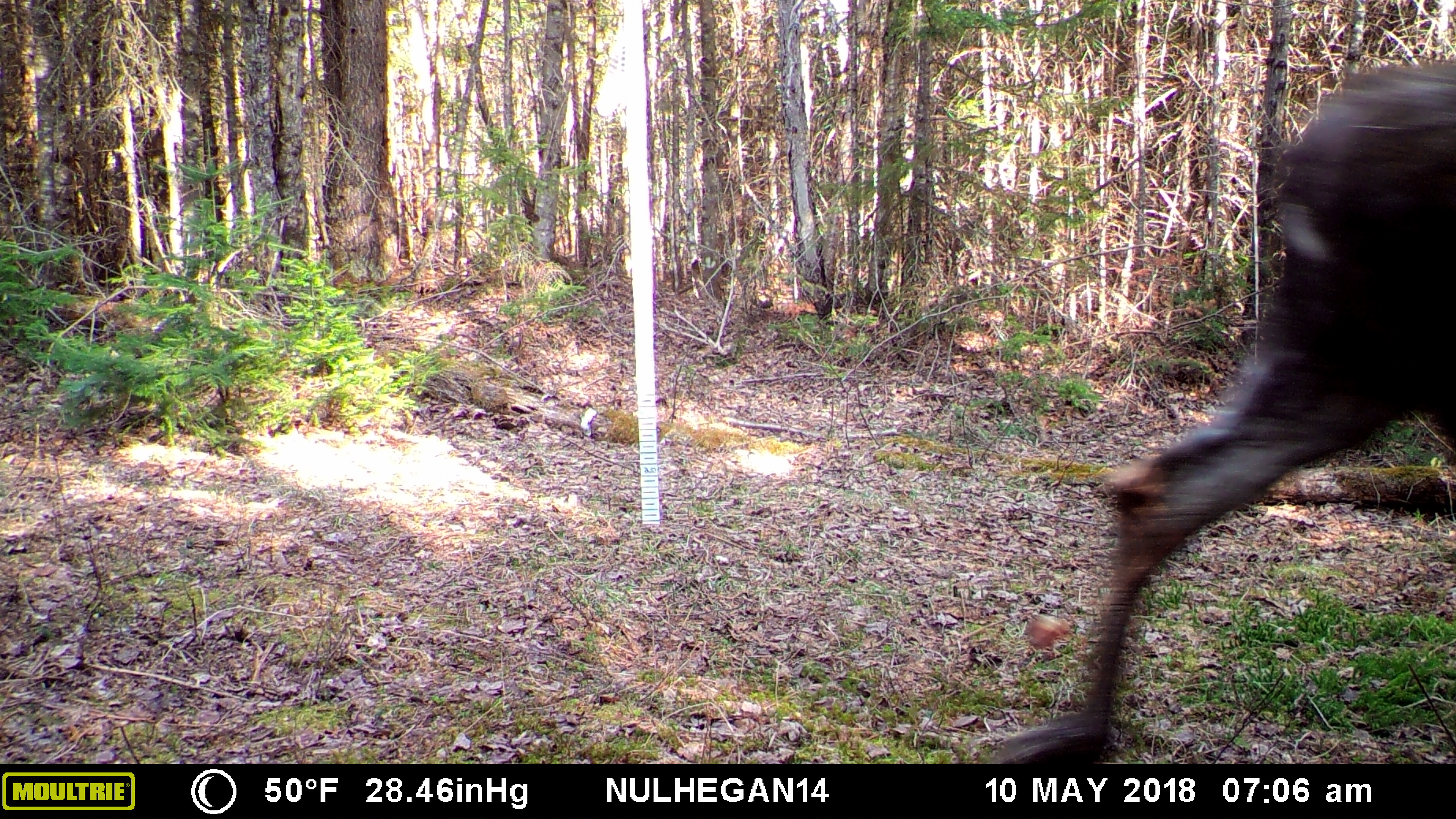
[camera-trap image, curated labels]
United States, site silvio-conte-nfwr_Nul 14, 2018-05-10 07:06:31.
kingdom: Animalia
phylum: Chordata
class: Mammalia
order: Artiodactyla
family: Cervidae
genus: Alces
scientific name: Alces alces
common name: moose